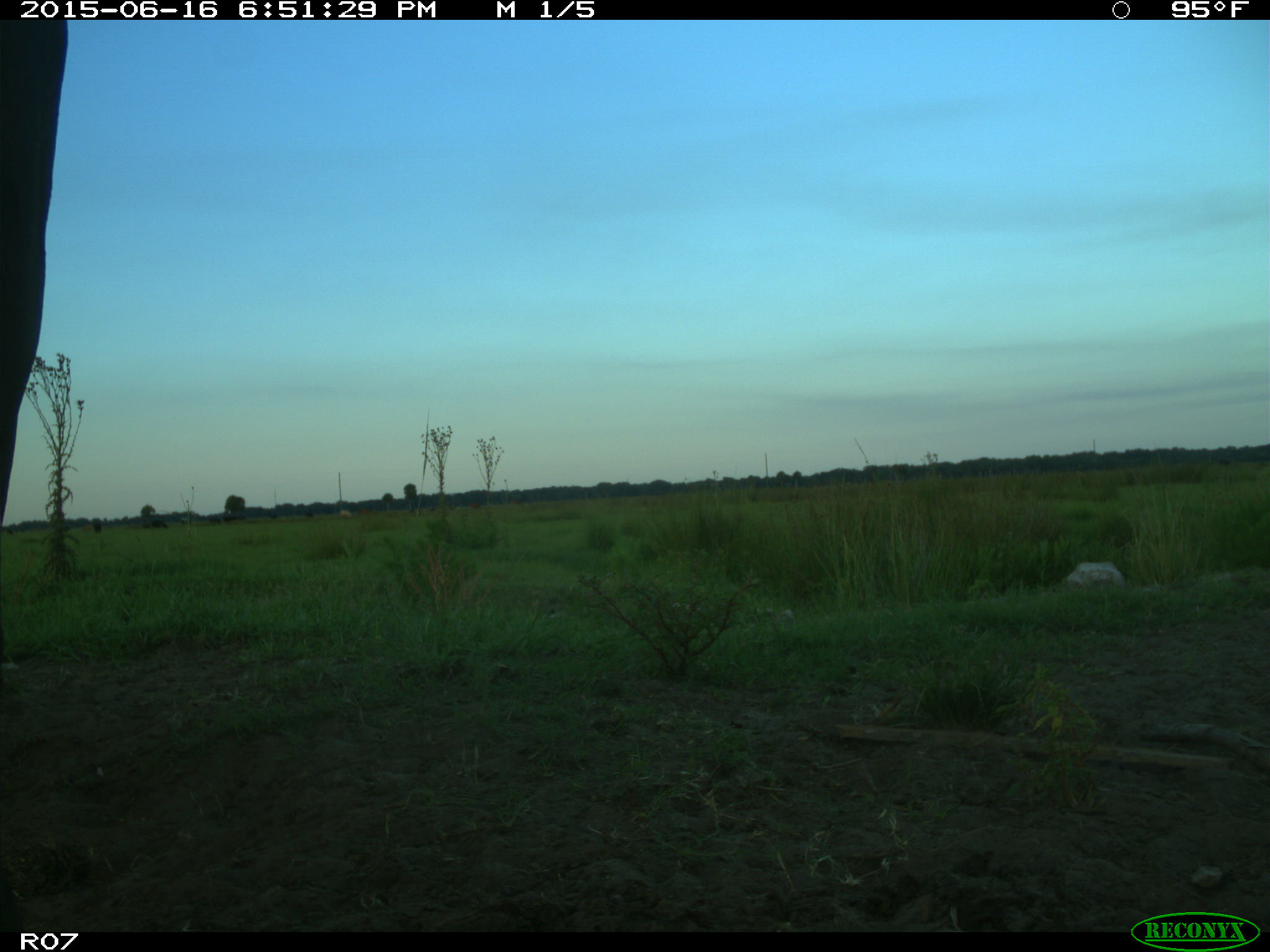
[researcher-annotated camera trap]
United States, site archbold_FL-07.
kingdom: Animalia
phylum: Chordata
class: Mammalia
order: Artiodactyla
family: Bovidae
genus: Bos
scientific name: Bos taurus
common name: domestic cow